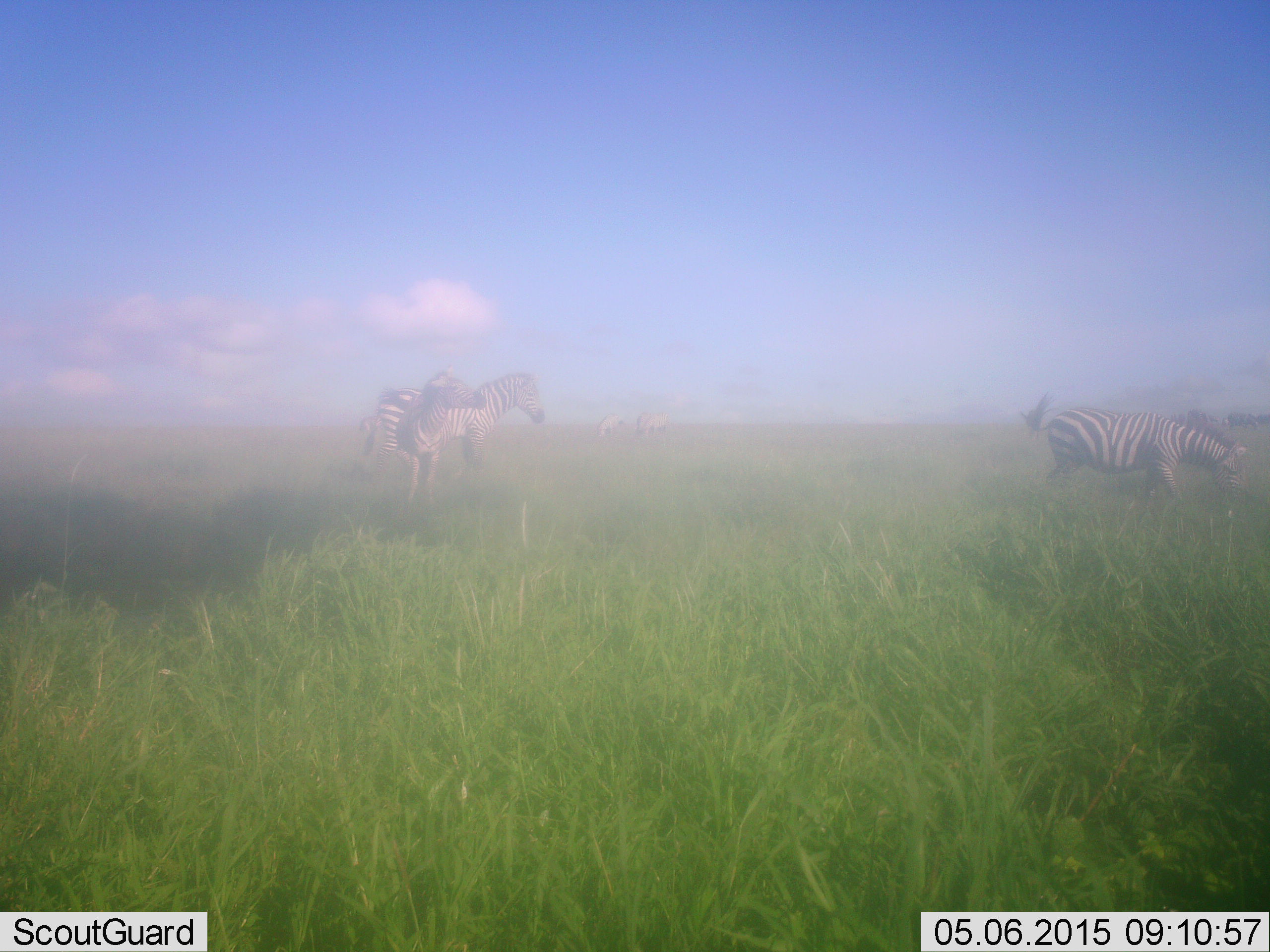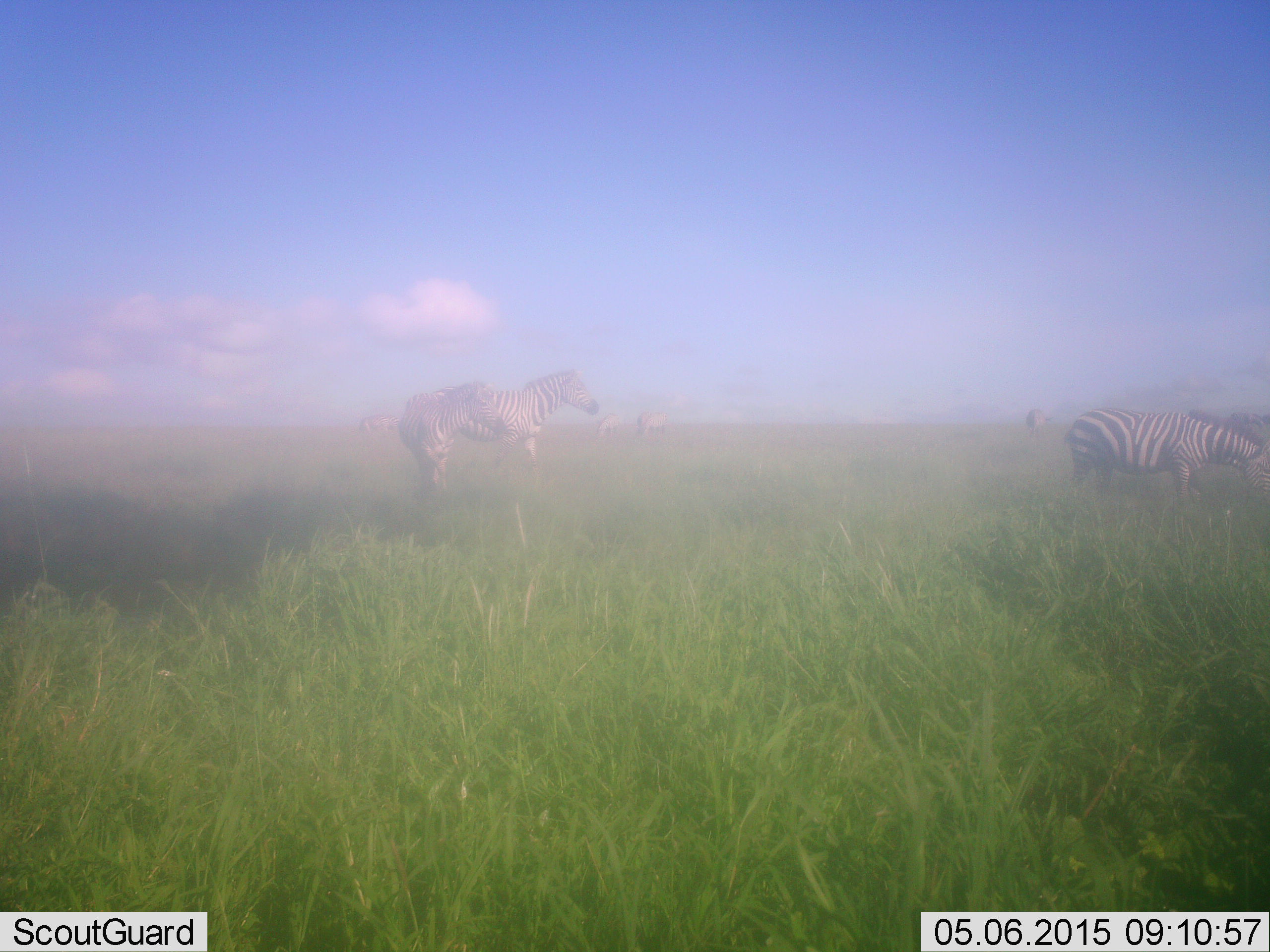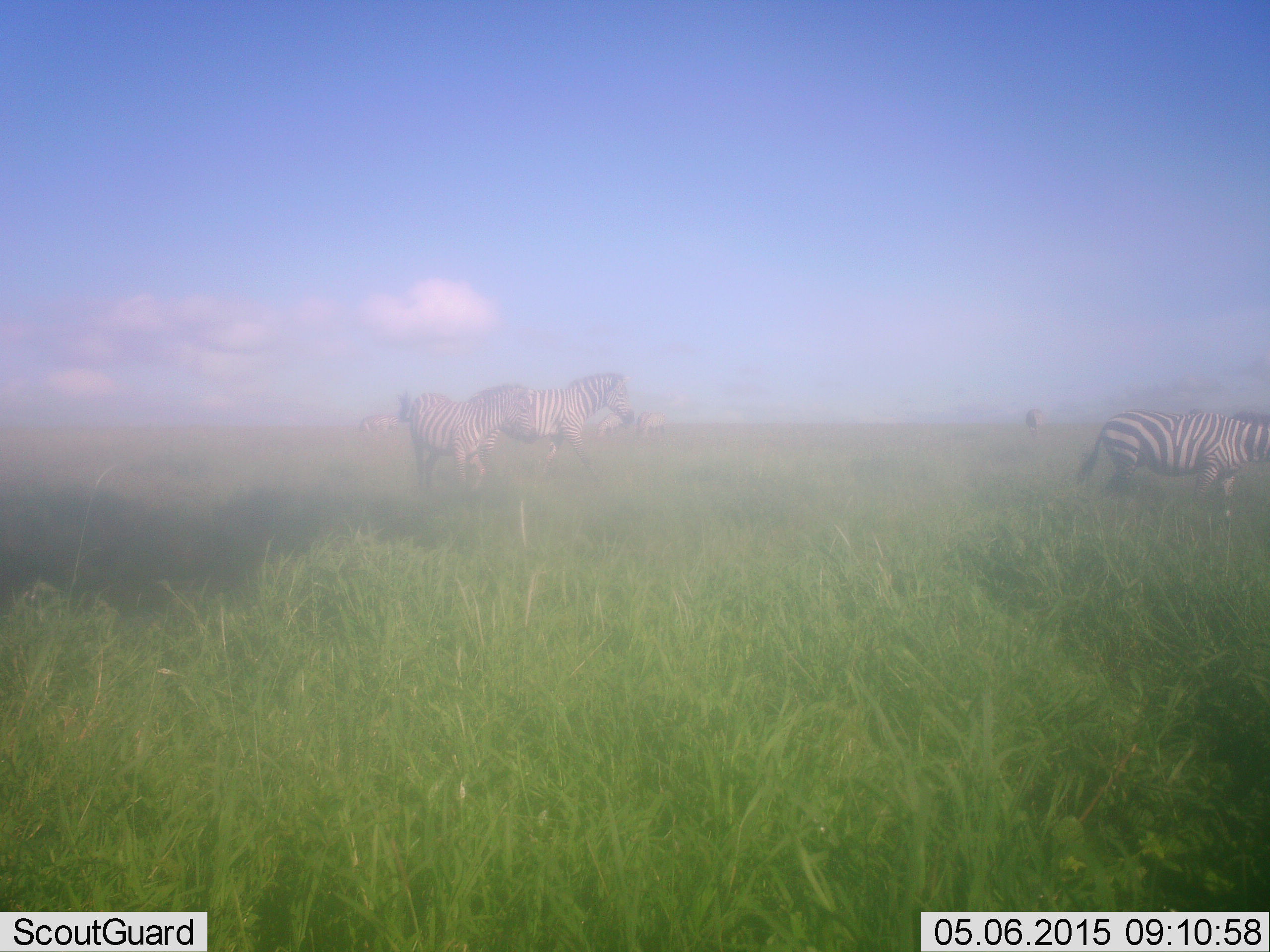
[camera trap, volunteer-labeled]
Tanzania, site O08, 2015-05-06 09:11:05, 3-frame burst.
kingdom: Animalia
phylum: Chordata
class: Mammalia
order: Perissodactyla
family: Equidae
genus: Equus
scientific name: Equus quagga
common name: plains zebra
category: zebra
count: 5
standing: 60%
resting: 0%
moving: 80%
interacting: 0%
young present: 10%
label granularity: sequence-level